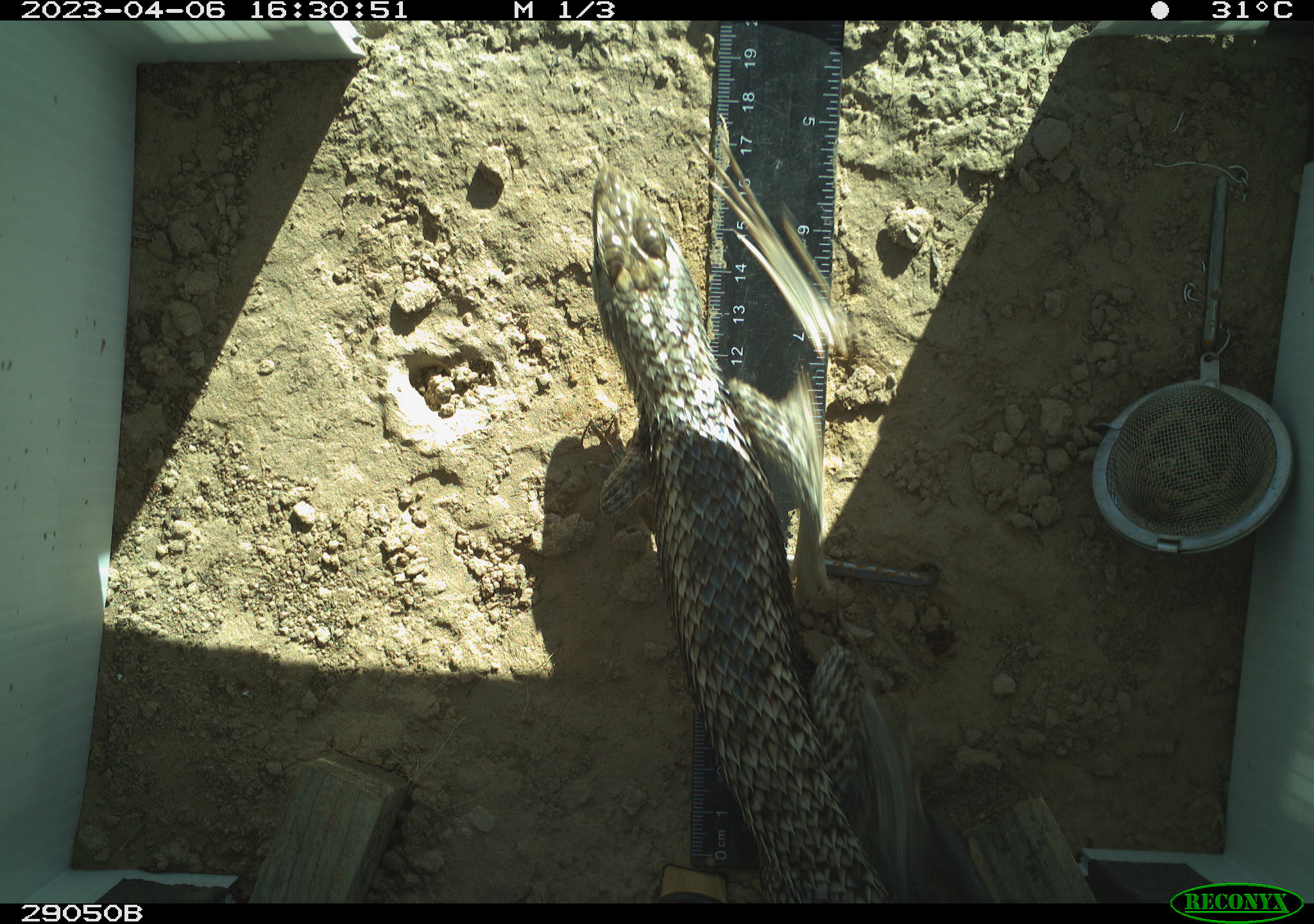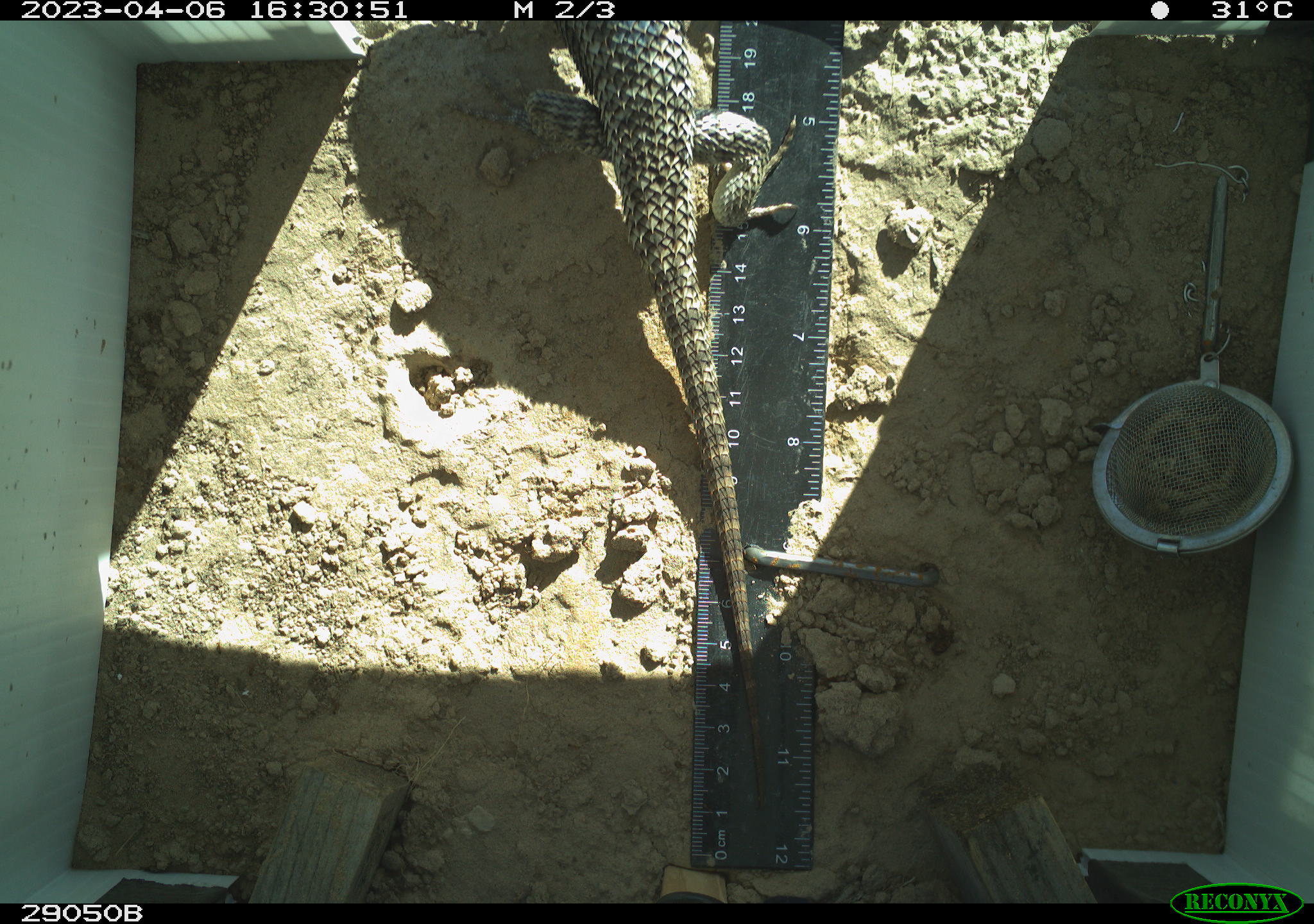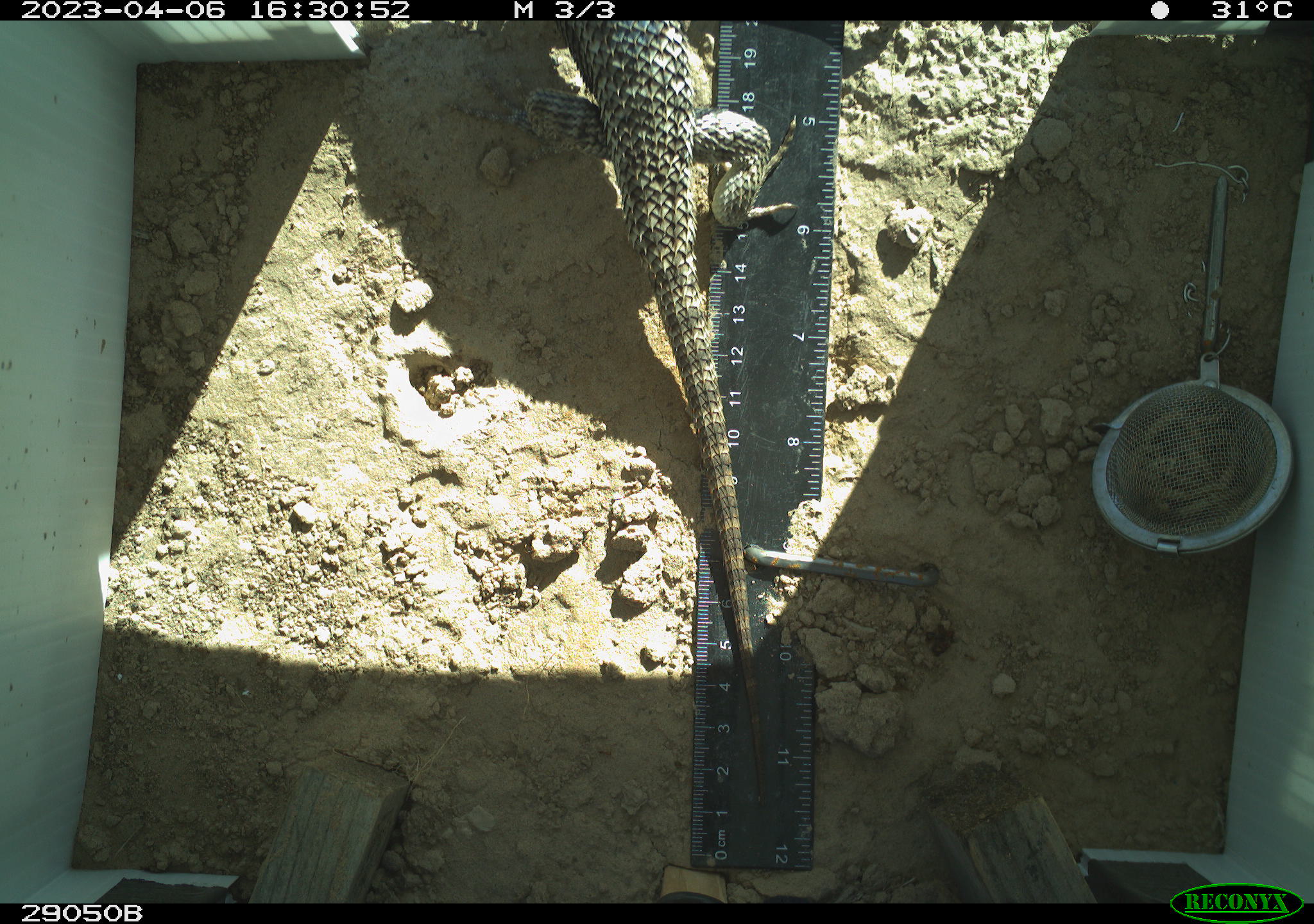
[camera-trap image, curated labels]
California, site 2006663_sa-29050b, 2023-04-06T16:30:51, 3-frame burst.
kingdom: Animalia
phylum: Chordata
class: Reptilia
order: Squamata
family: Phrynosomatidae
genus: Sceloporus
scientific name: Sceloporus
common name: spiny lizards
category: sceloporus species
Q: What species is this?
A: Sceloporus species (spiny lizards) (Sceloporus).